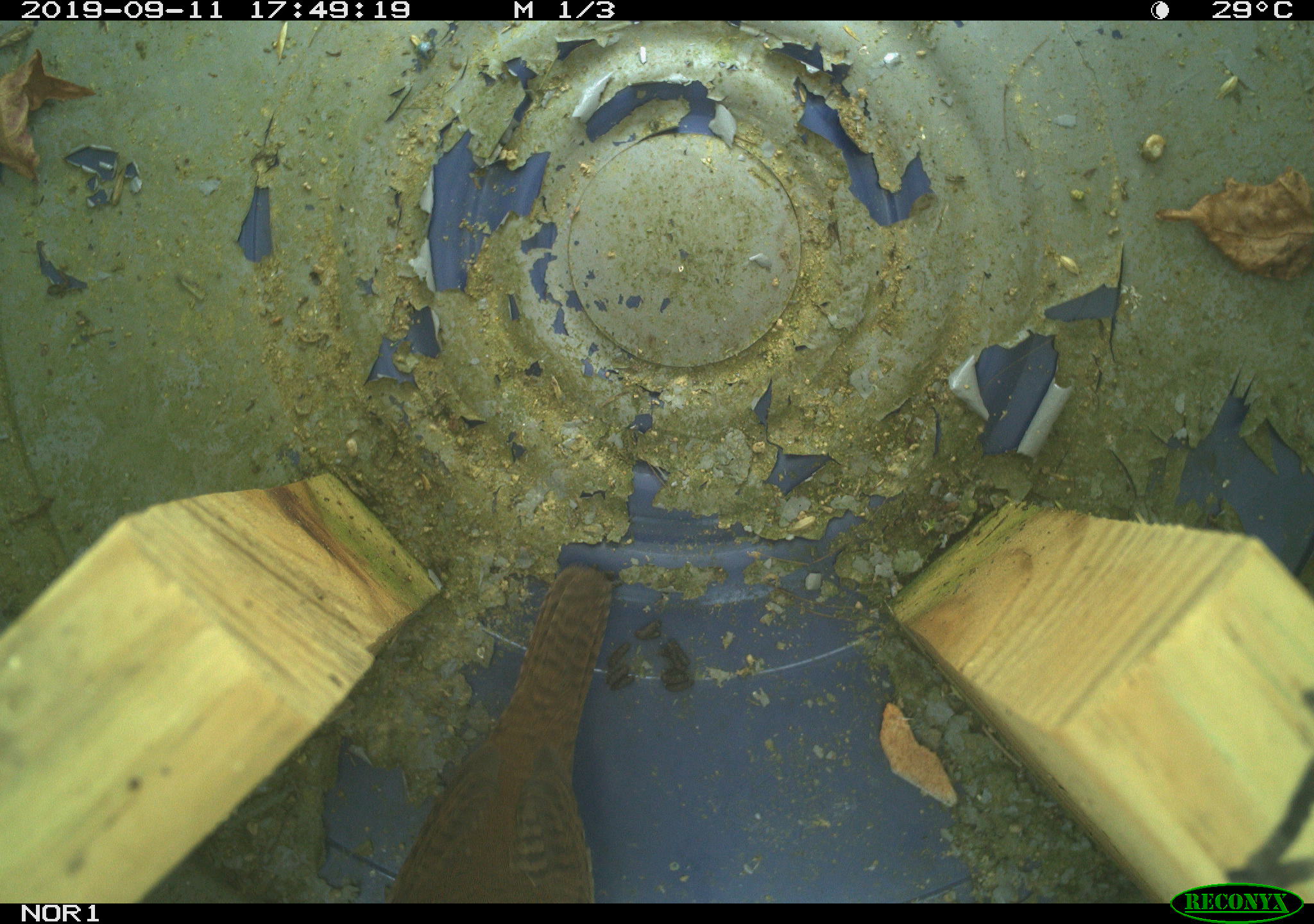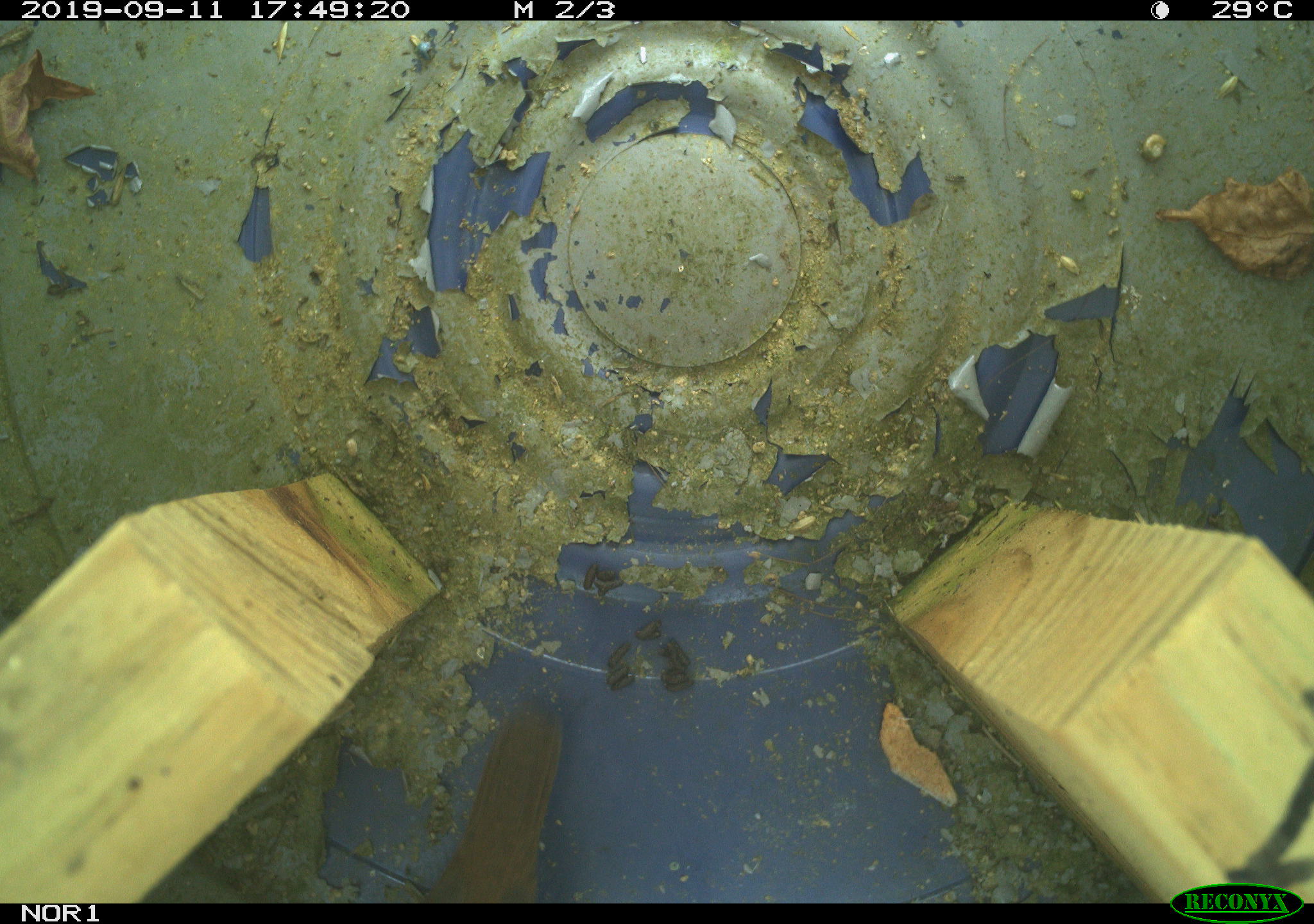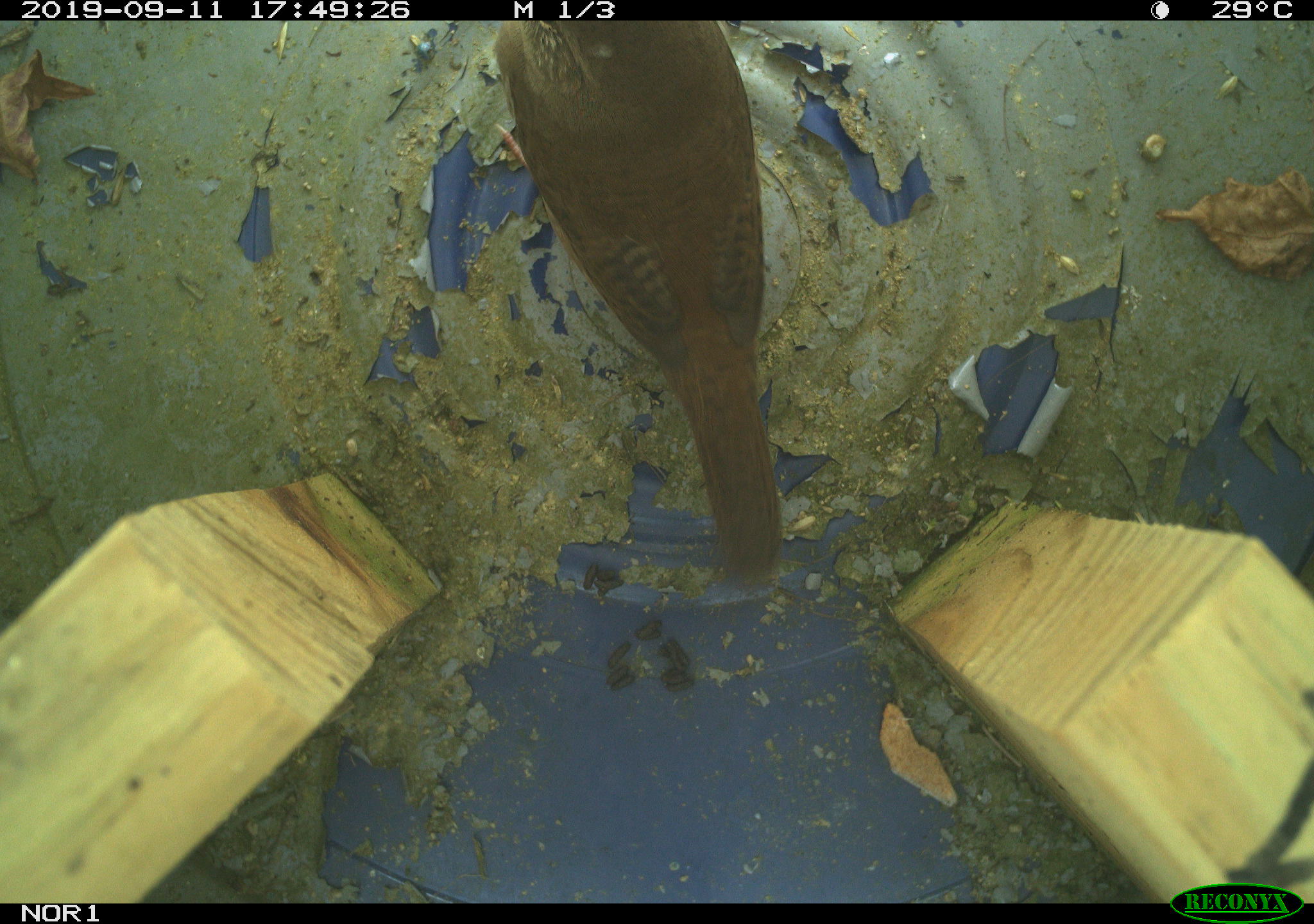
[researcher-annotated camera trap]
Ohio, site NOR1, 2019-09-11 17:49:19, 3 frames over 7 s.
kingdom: Animalia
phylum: Chordata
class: Aves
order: Passeriformes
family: Troglodytidae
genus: Troglodytes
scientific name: Troglodytes aedon aedon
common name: northern house wren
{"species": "northern house wren (Troglodytes aedon aedon)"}